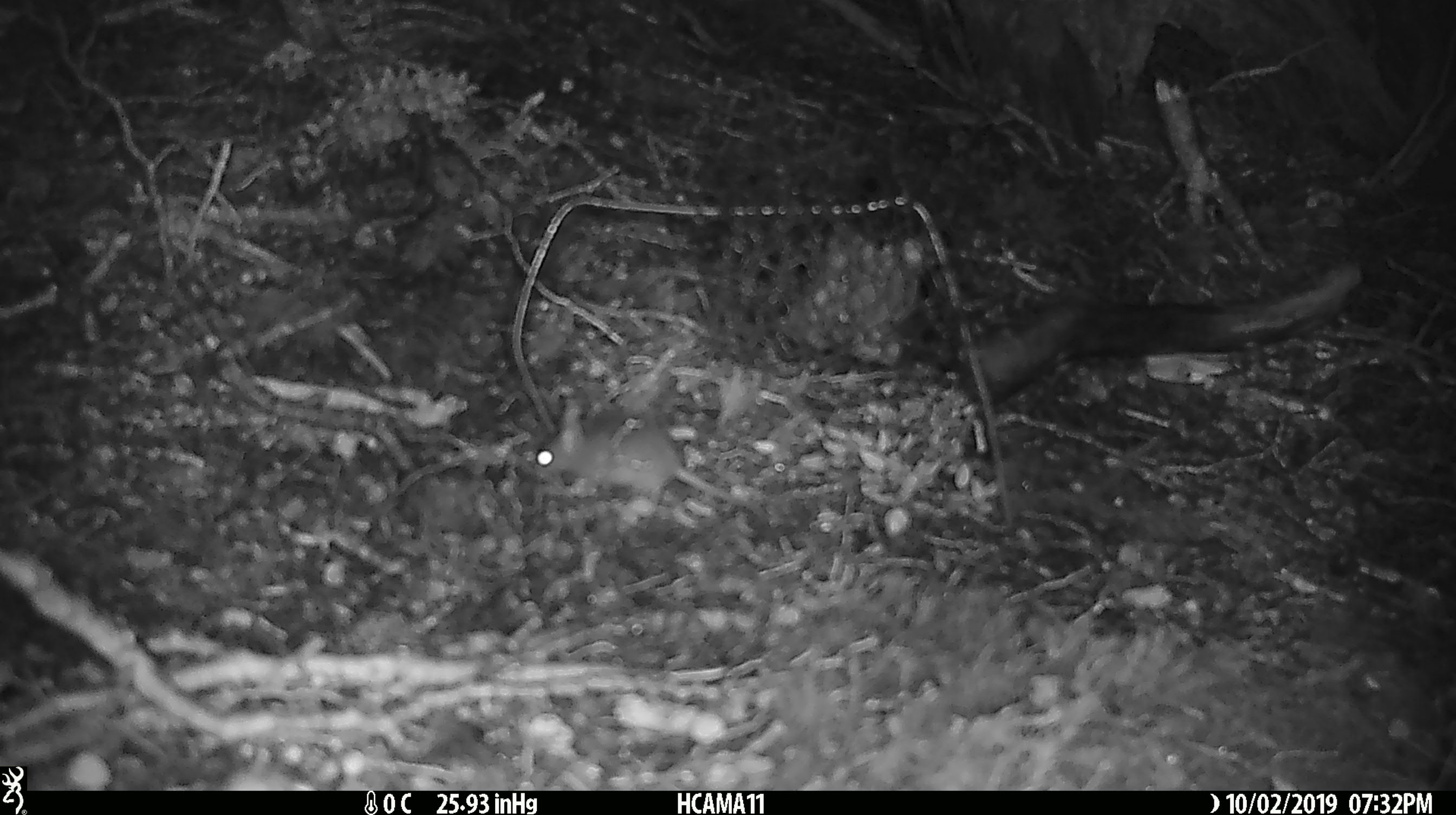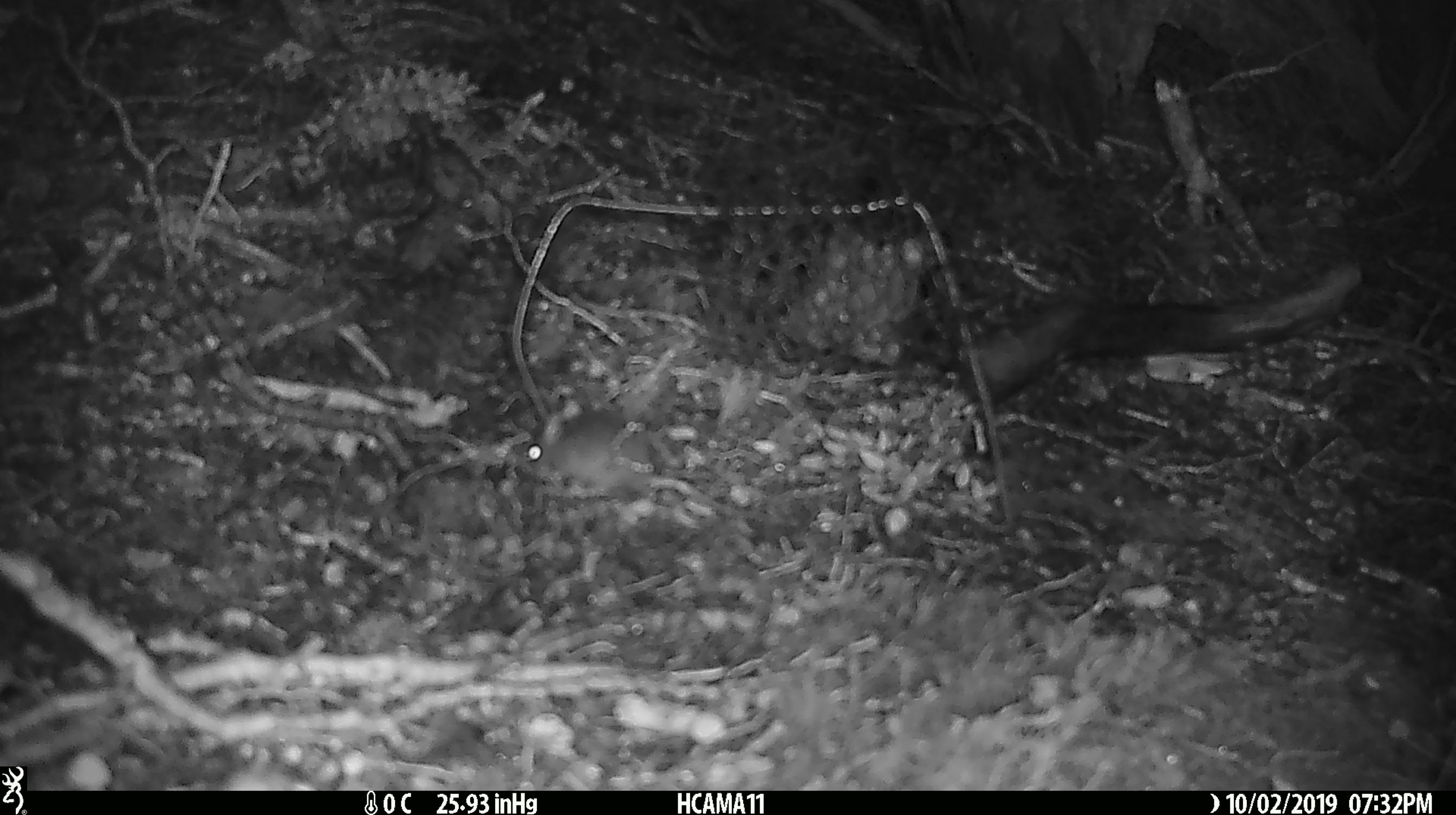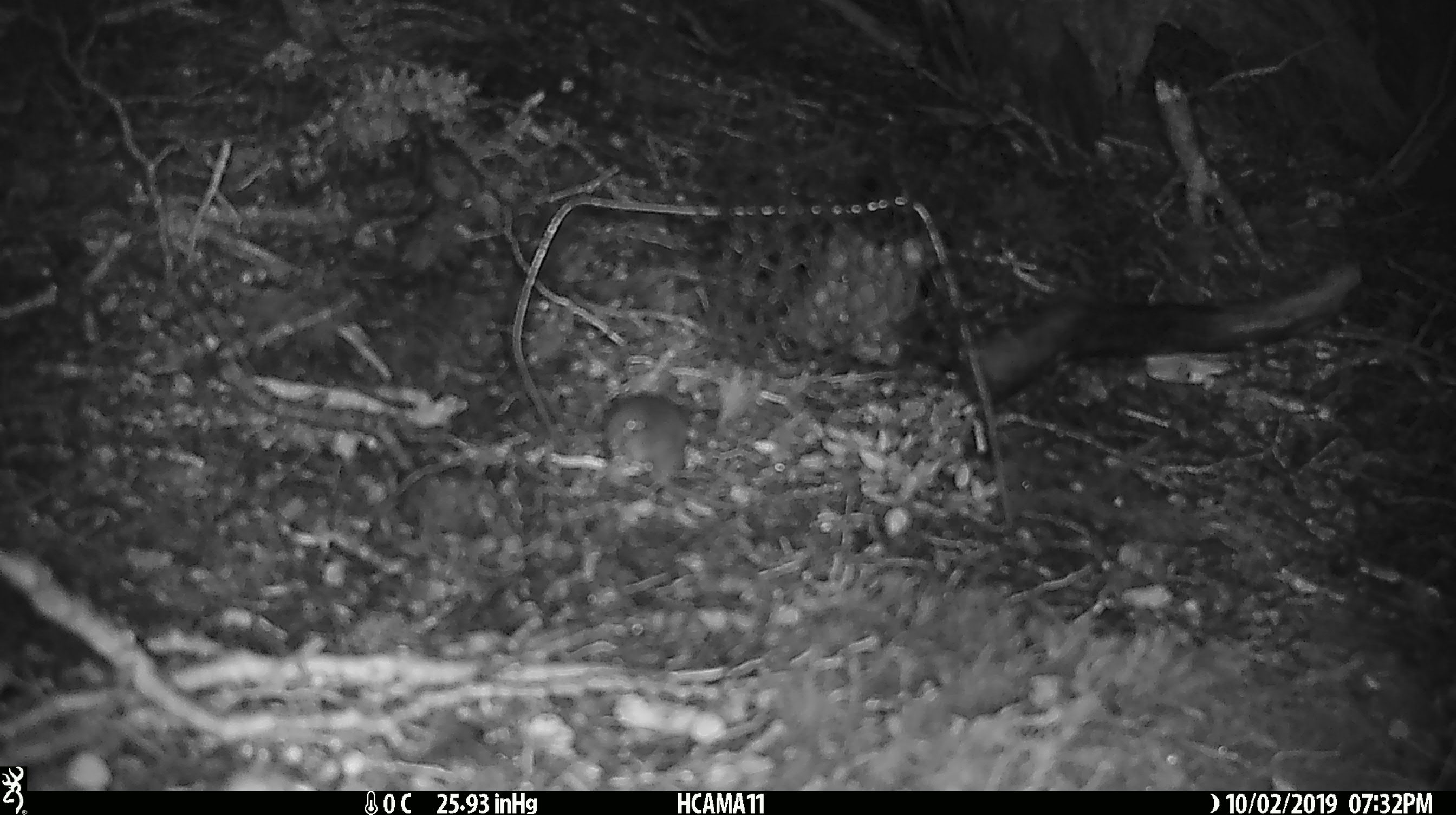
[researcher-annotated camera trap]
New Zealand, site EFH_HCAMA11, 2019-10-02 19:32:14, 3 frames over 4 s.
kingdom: Animalia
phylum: Chordata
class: Mammalia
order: Rodentia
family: Muridae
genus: Mus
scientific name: Mus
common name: mouse